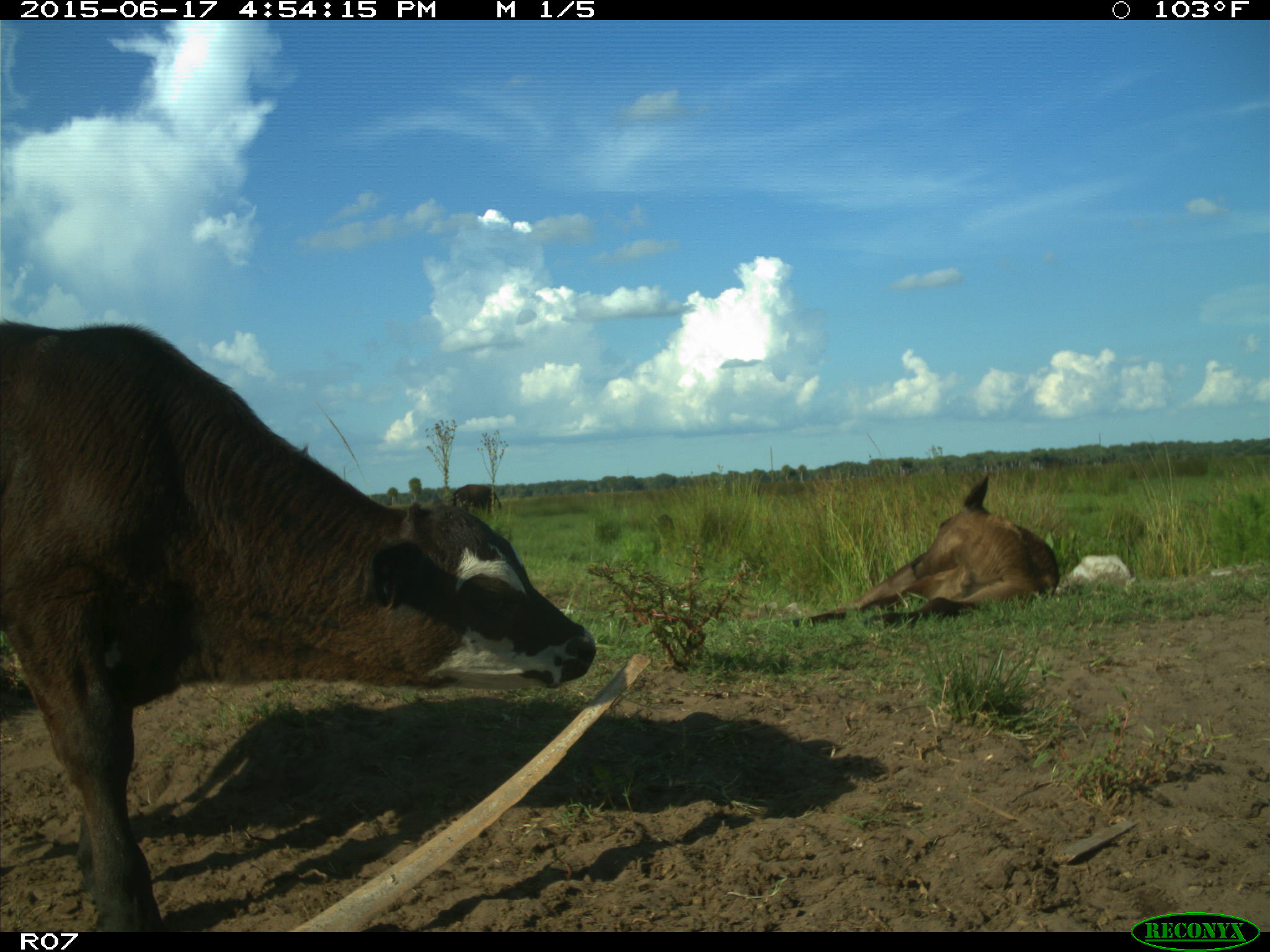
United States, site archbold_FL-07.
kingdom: Animalia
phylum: Chordata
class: Mammalia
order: Artiodactyla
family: Bovidae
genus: Bos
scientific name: Bos taurus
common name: domestic cow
Bos taurus (domestic cow).